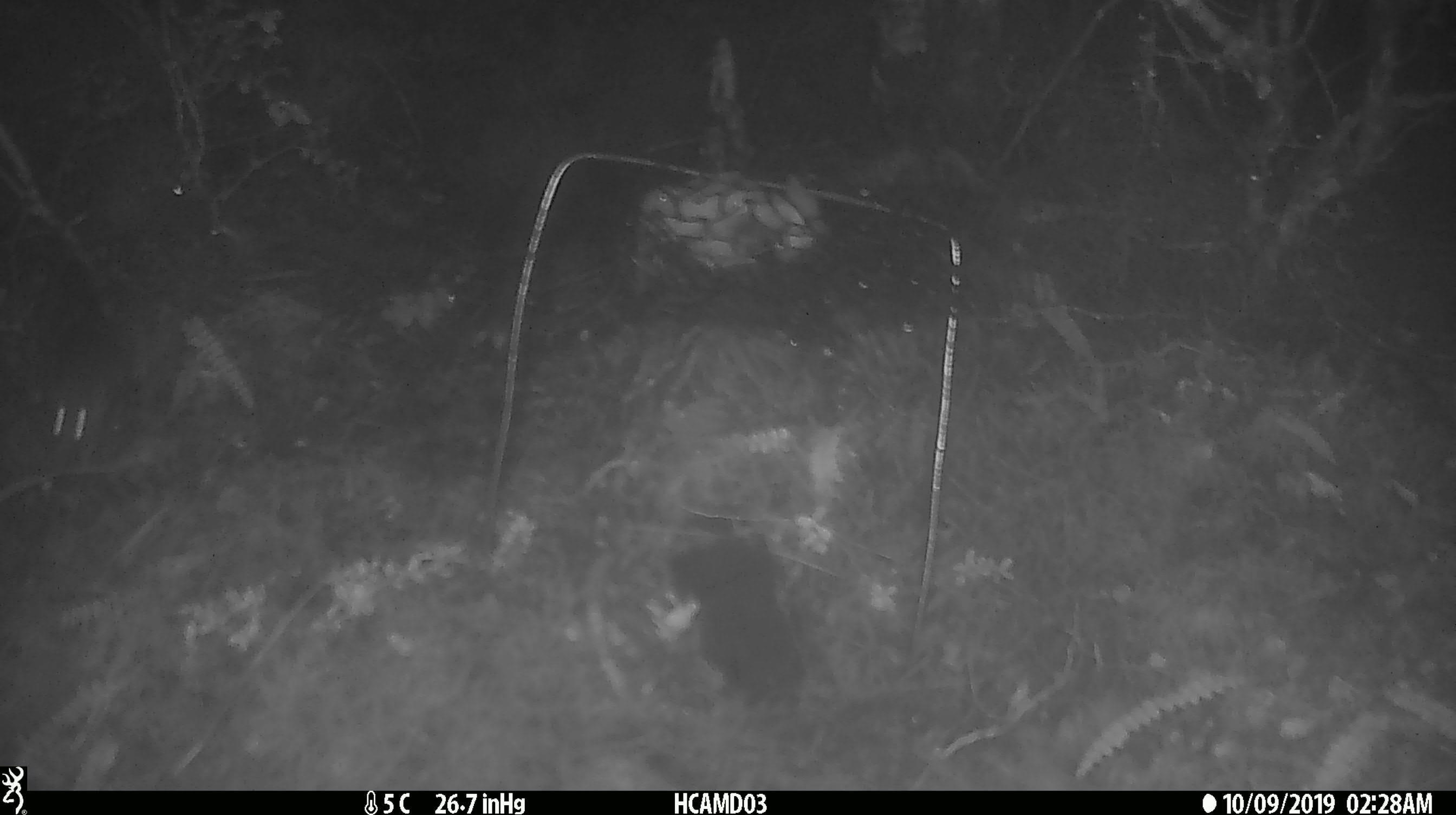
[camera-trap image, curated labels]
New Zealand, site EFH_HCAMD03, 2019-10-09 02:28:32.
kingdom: Animalia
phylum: Chordata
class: Mammalia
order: Rodentia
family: Muridae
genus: Mus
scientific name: Mus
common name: mouse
Mouse (Mus).